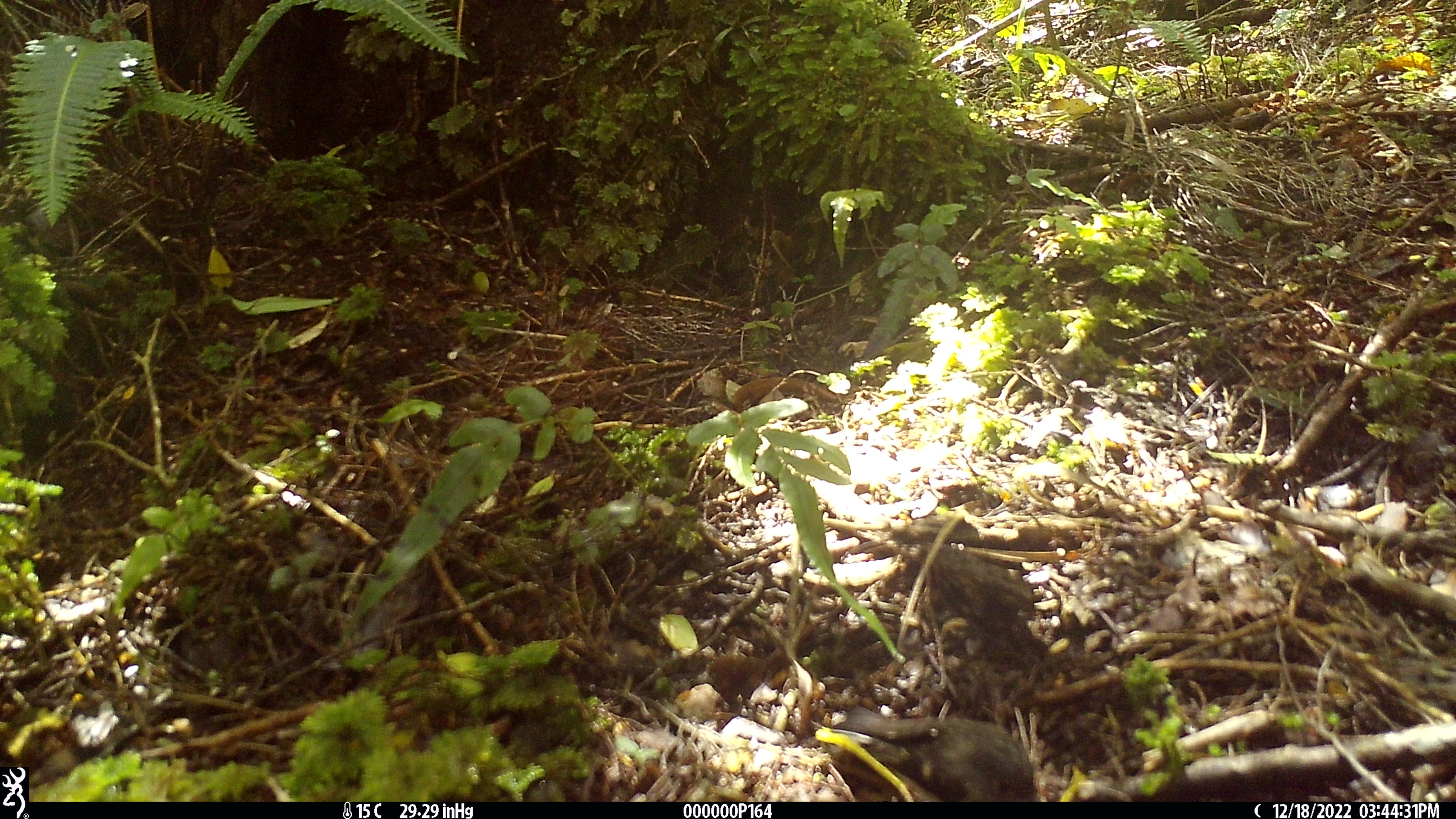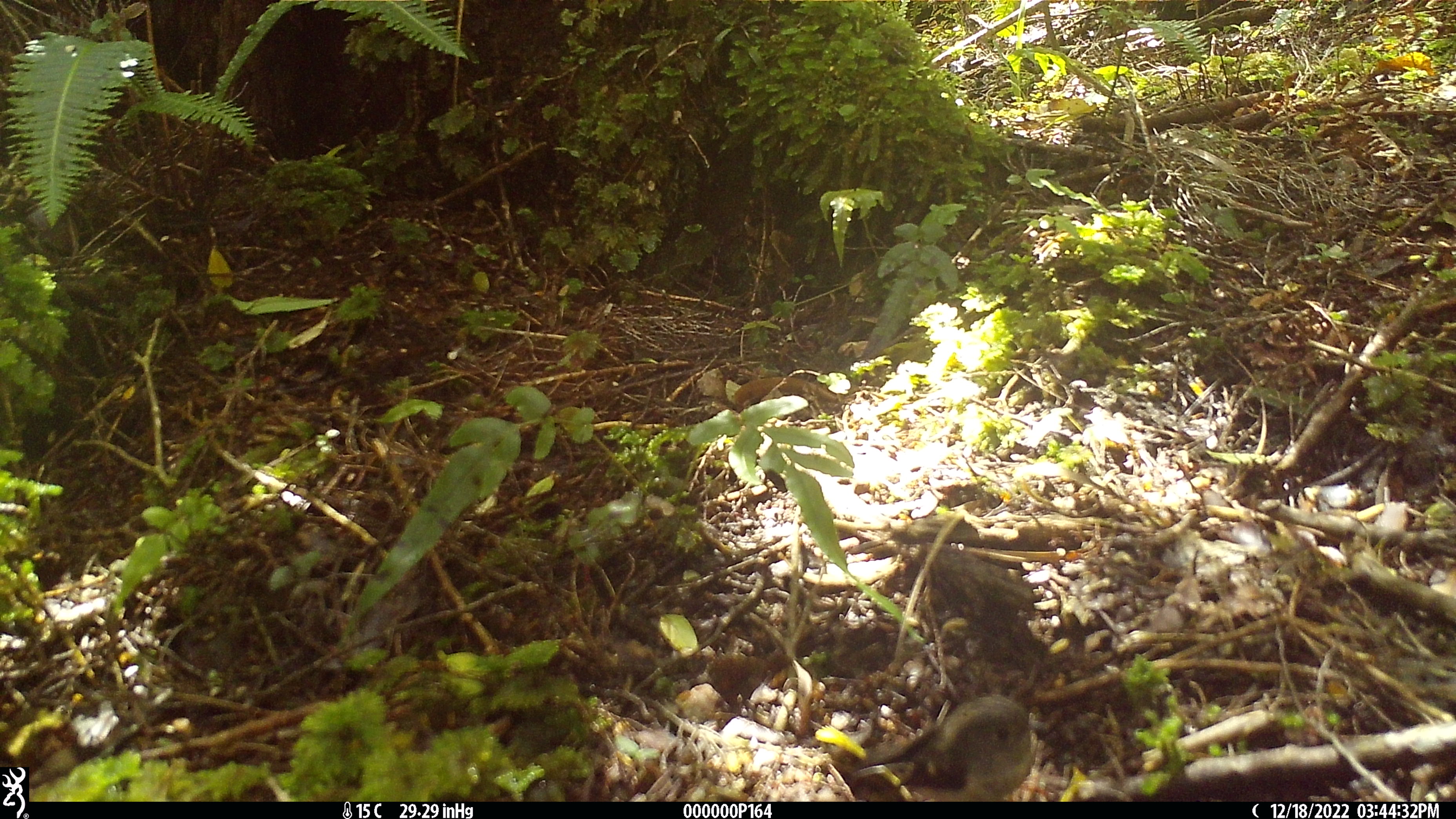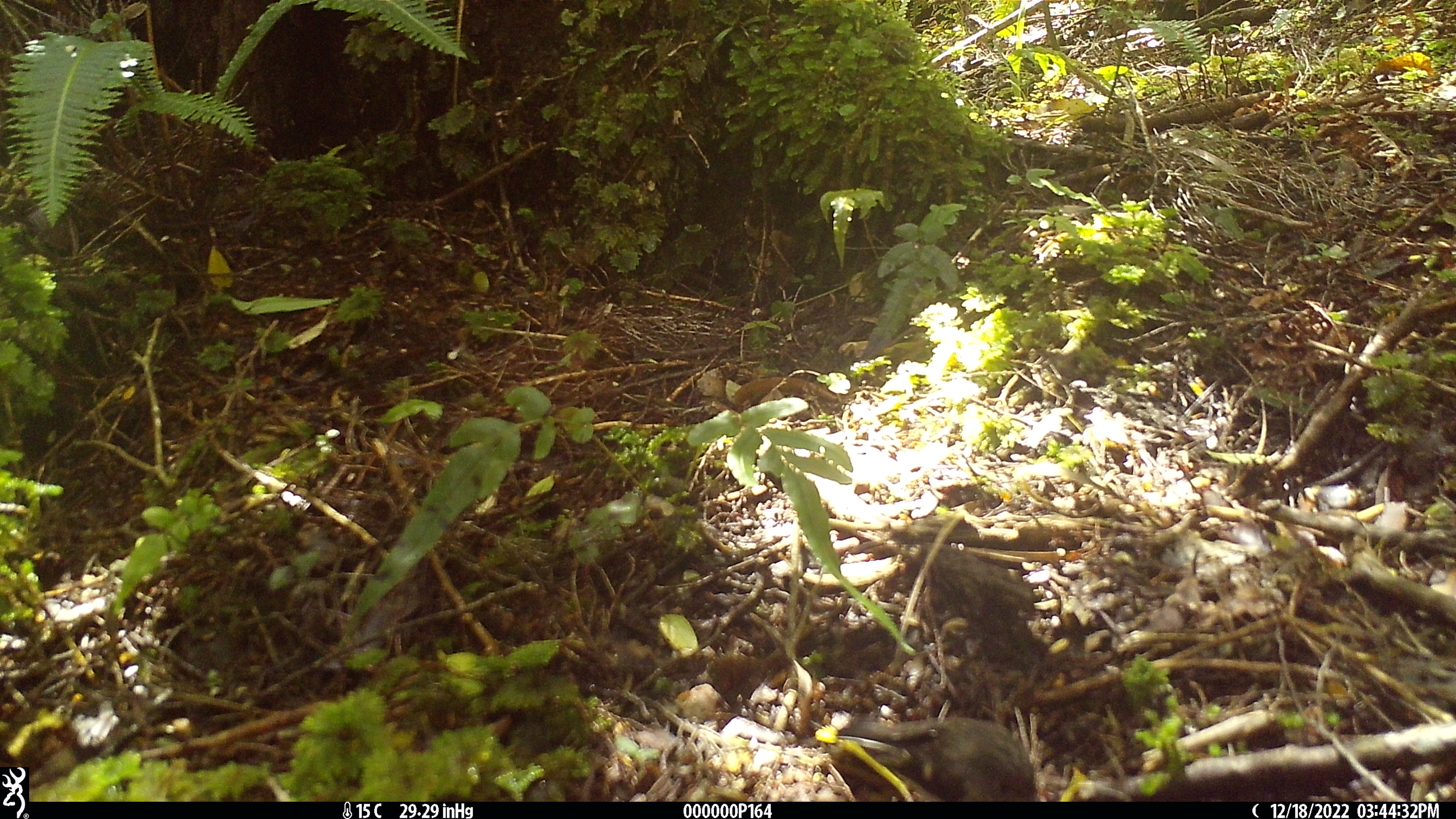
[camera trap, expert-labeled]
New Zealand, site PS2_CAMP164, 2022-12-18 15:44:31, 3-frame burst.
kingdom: Animalia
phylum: Chordata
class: Aves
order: Passeriformes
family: Petroicidae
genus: Petroica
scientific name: Petroica macrocephala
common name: tomtit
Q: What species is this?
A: Tomtit (Petroica macrocephala).